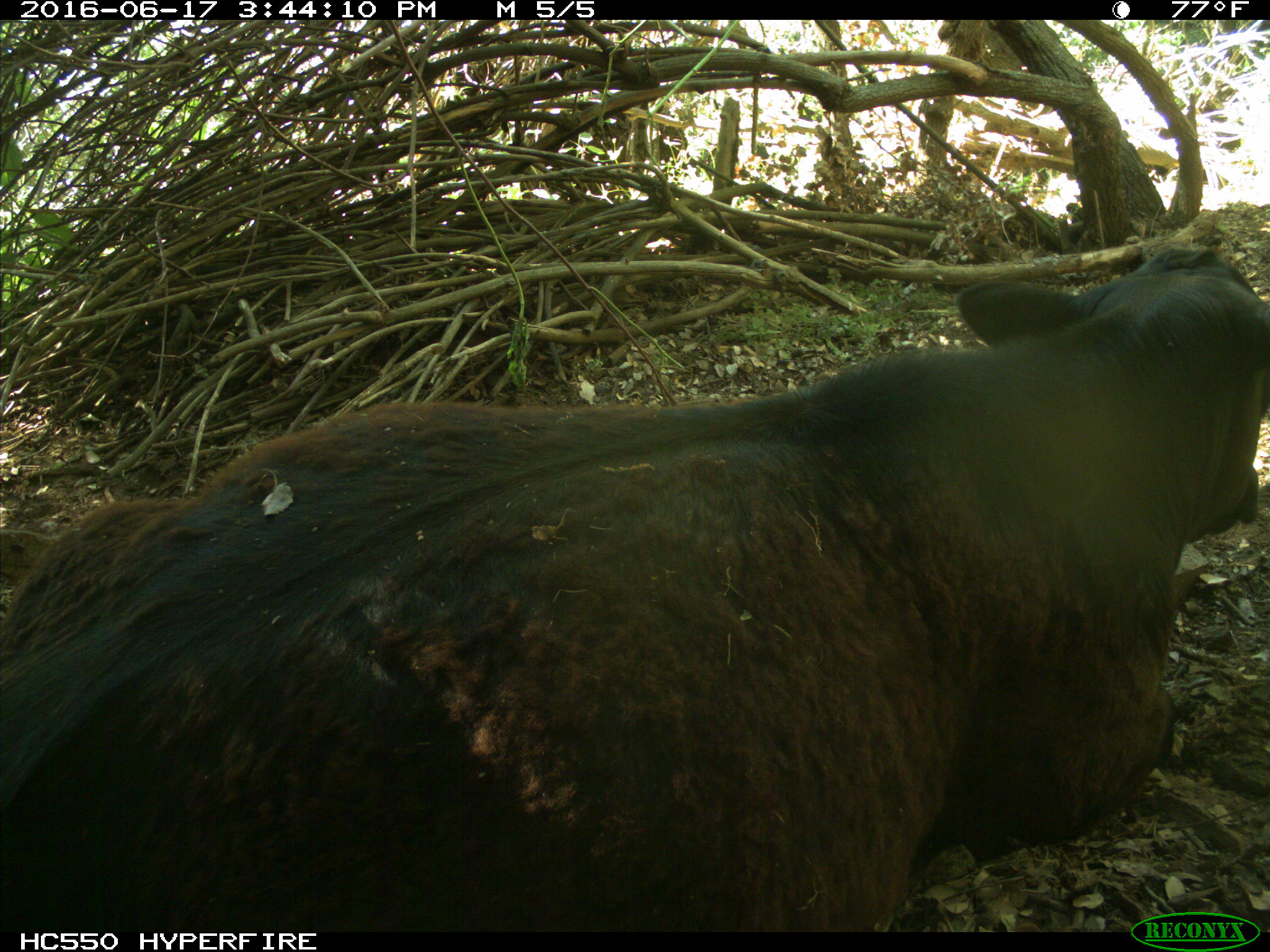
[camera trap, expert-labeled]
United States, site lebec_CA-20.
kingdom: Animalia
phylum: Chordata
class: Mammalia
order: Artiodactyla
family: Bovidae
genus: Bos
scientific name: Bos taurus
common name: domestic cow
Bos taurus (domestic cow).